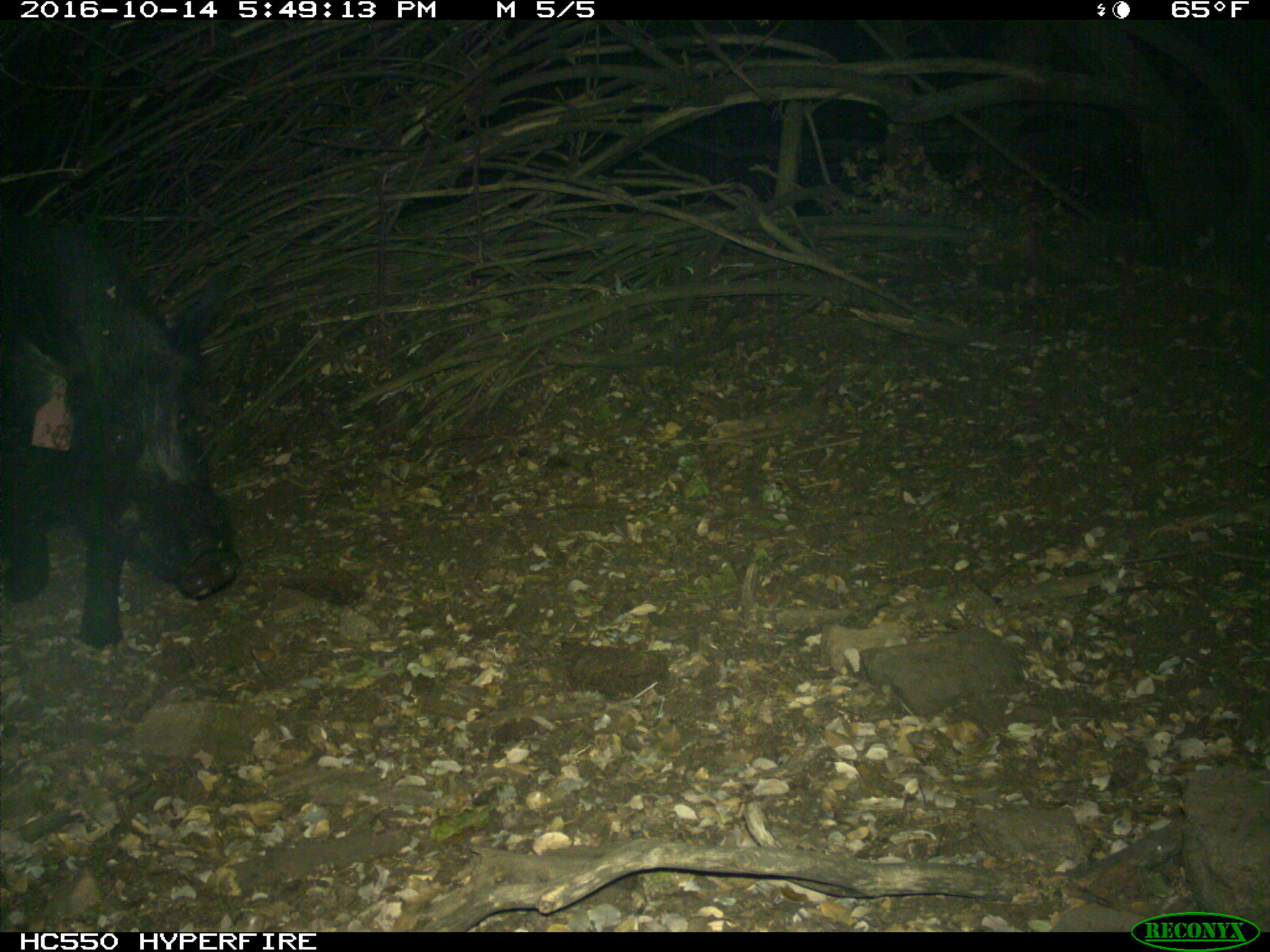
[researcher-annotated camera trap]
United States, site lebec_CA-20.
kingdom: Animalia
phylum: Chordata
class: Mammalia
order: Artiodactyla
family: Suidae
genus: Sus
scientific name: Sus scrofa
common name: wild boar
Sus scrofa (wild boar).